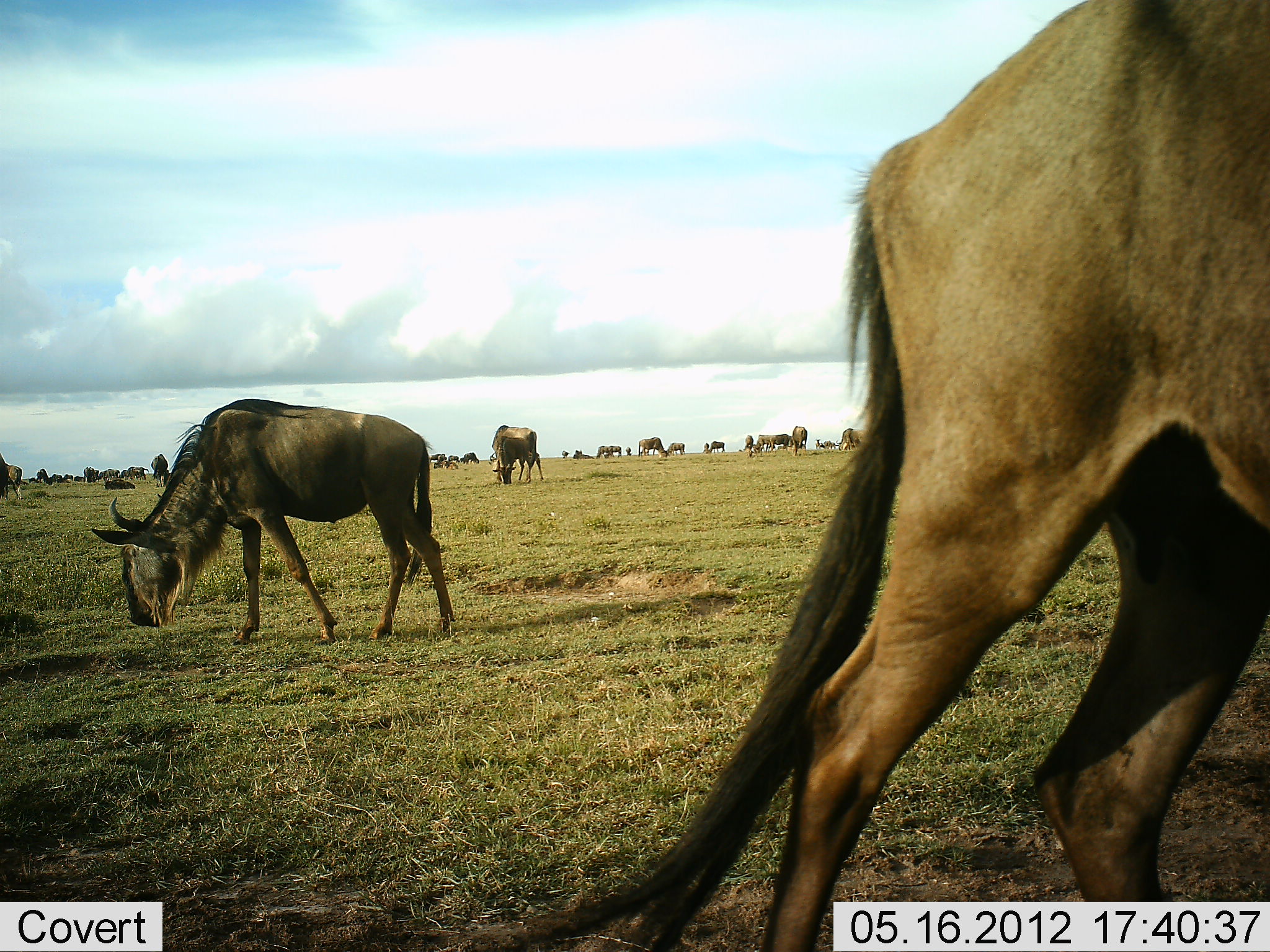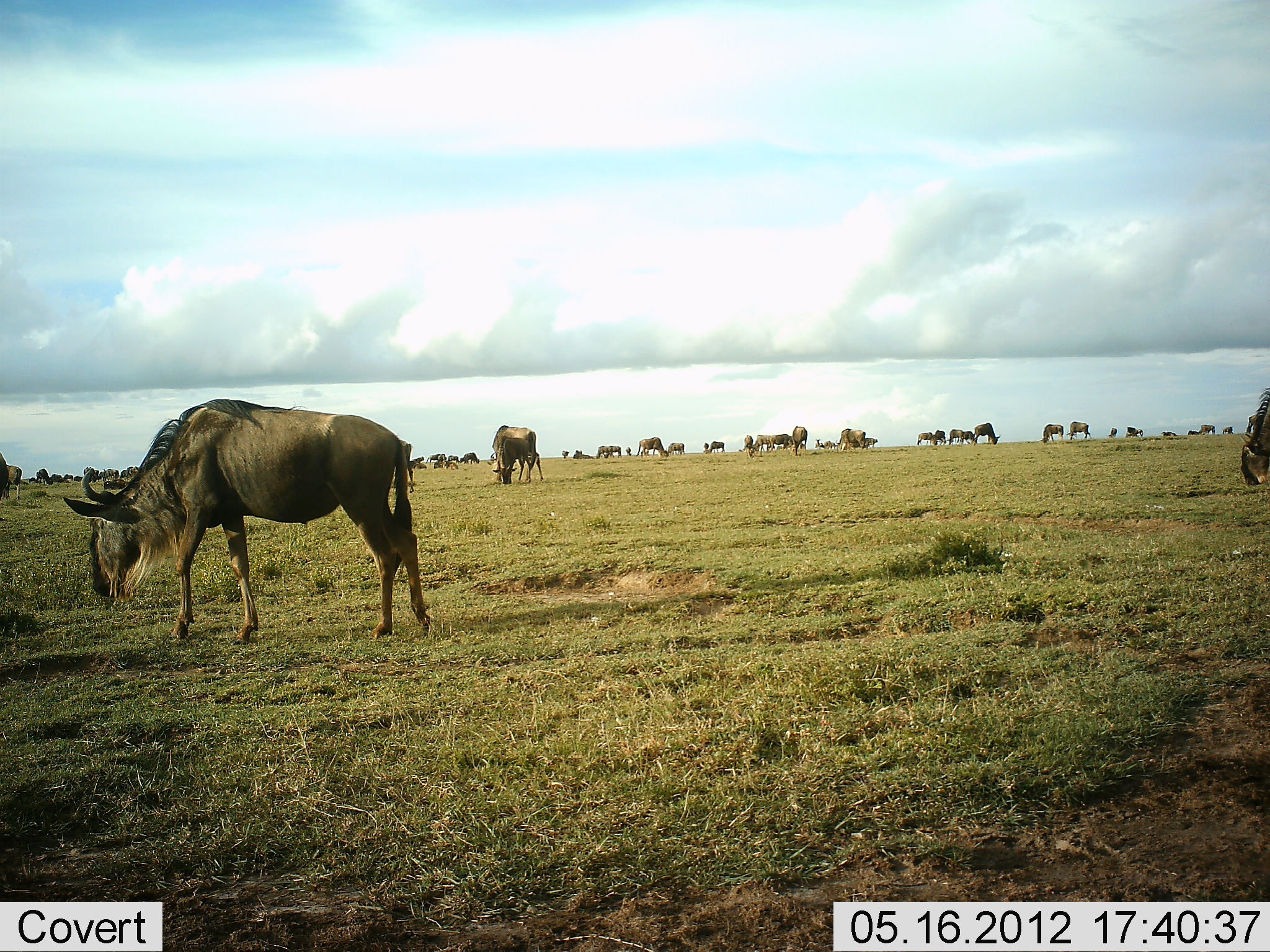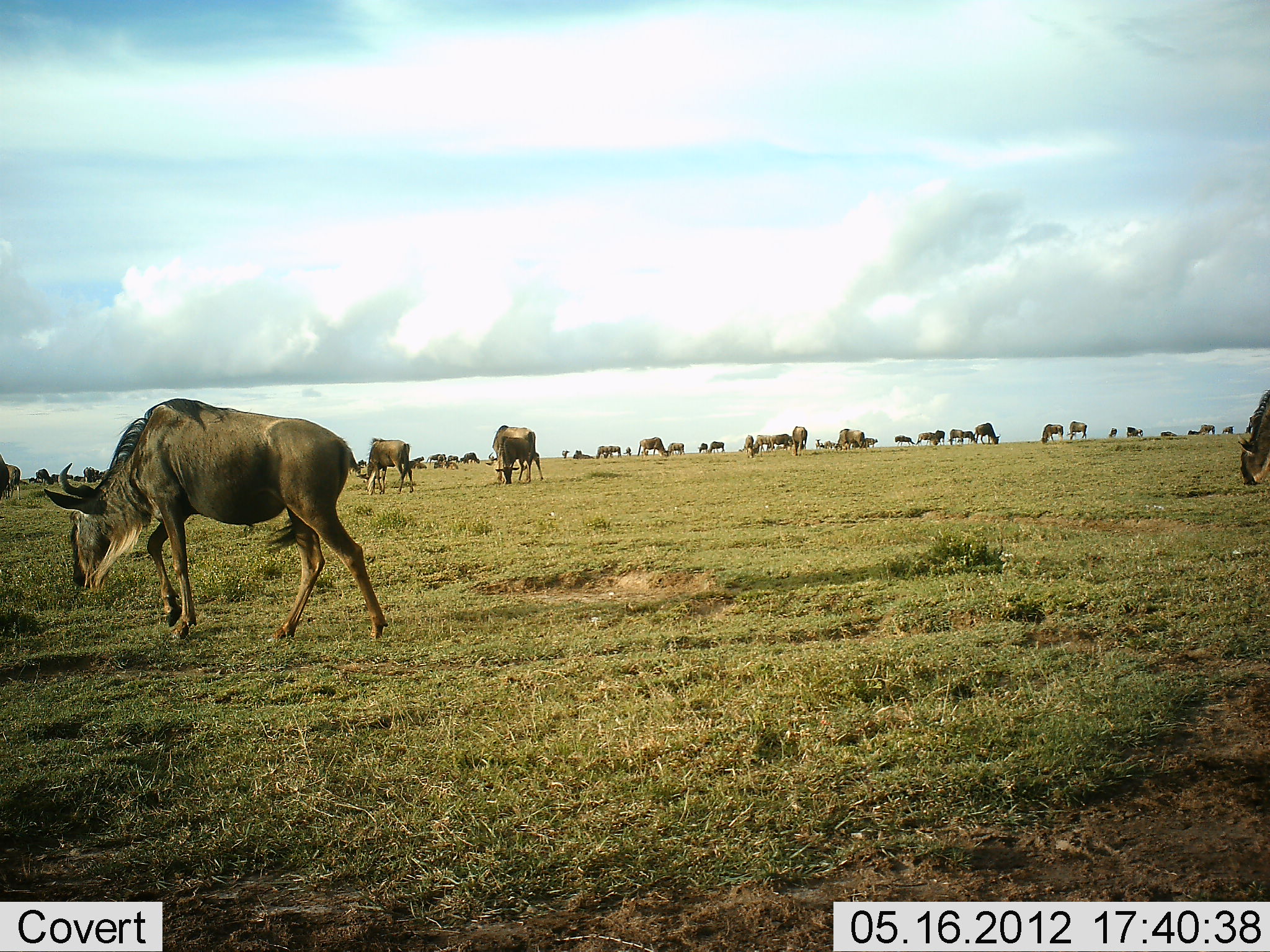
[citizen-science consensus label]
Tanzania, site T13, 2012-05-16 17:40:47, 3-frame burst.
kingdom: Animalia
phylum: Chordata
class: Mammalia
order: Artiodactyla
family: Bovidae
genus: Connochaetes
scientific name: Connochaetes taurinus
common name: blue wildebeest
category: wildebeest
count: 11-50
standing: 50%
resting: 0%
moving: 50%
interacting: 0%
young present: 0%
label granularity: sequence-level